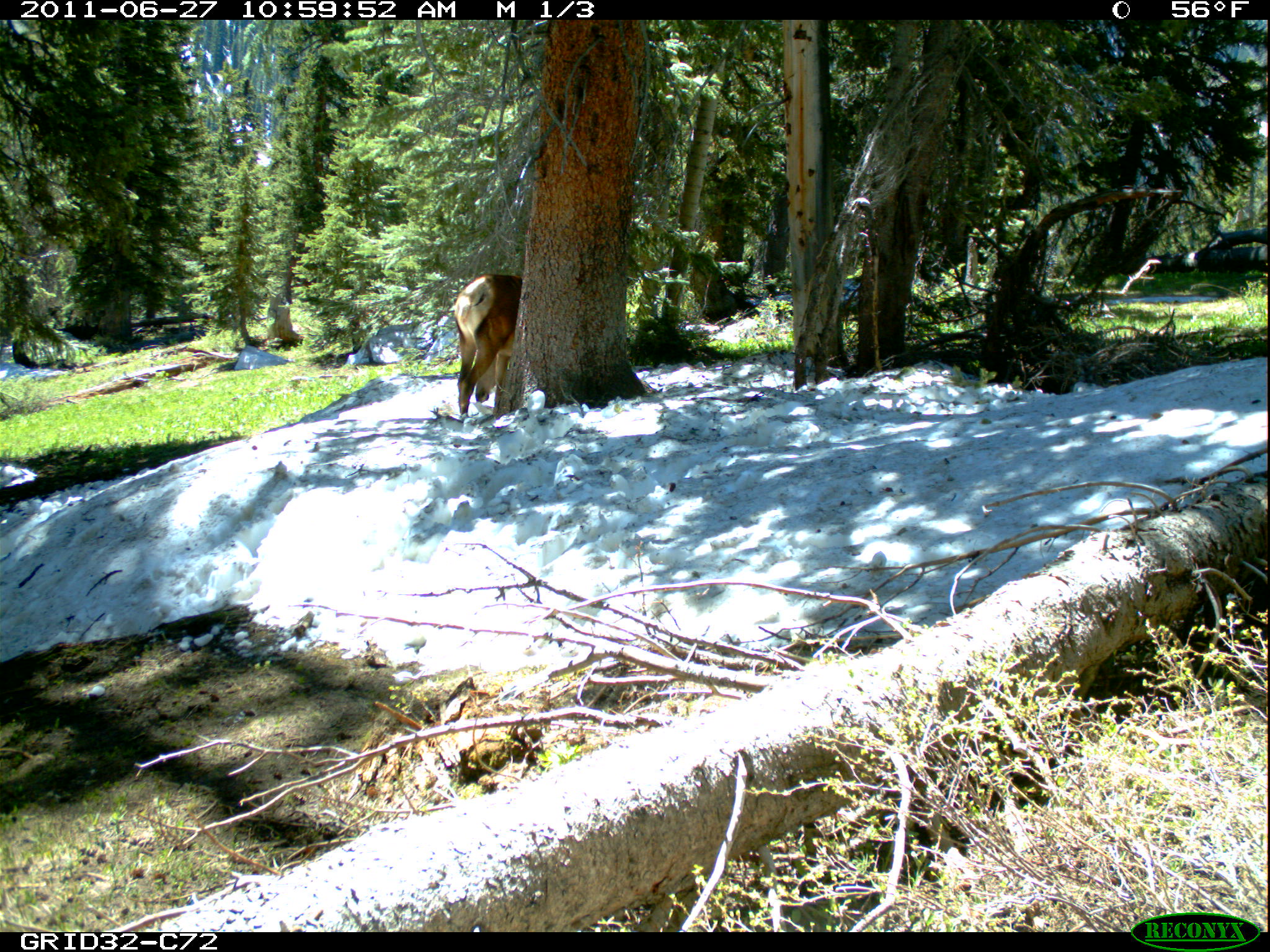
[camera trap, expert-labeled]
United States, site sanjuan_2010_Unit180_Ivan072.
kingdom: Animalia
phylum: Chordata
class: Mammalia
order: Artiodactyla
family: Cervidae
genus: Cervus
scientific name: Cervus elaphus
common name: red deer